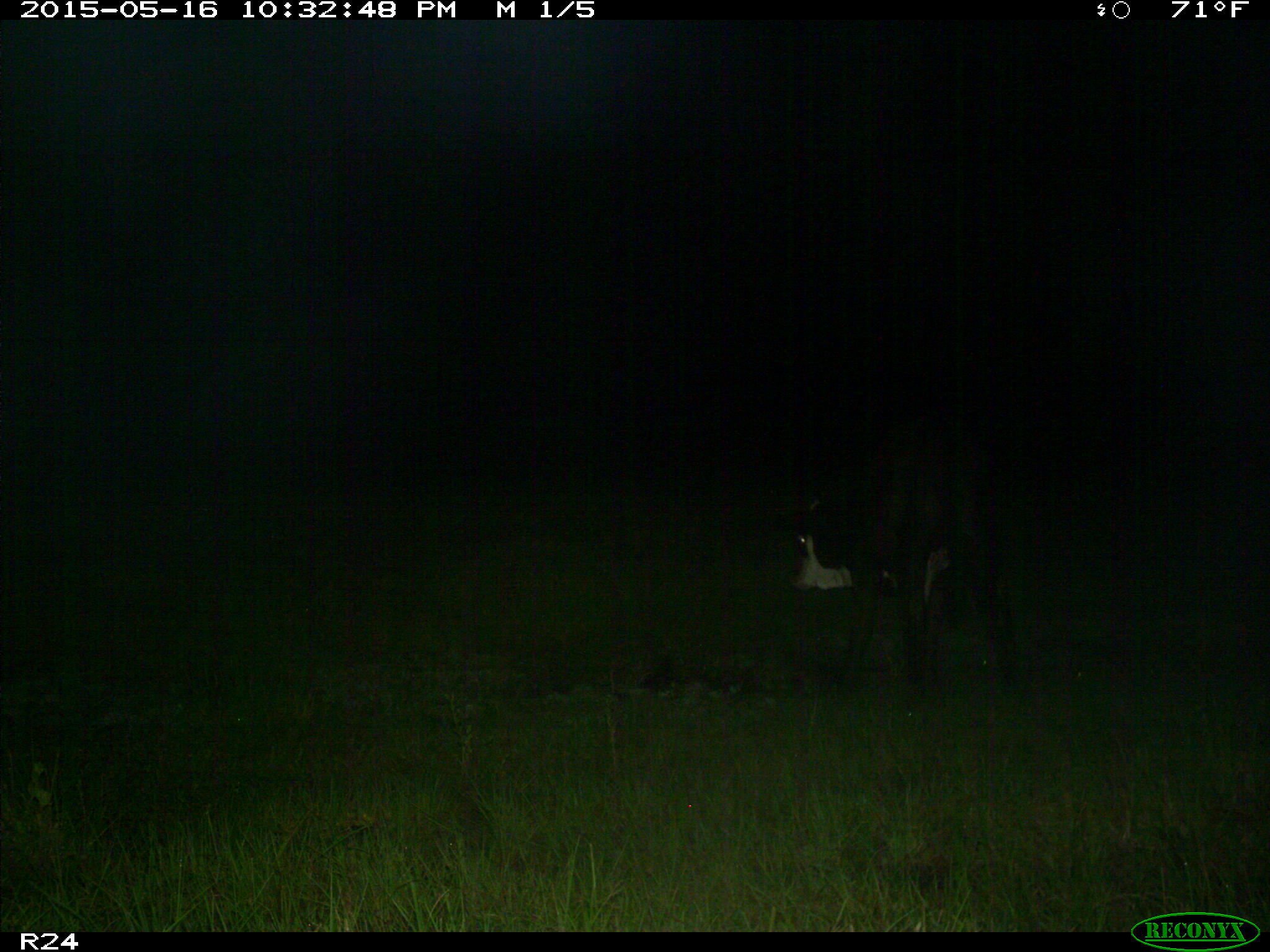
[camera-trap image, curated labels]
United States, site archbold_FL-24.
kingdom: Animalia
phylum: Chordata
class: Mammalia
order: Artiodactyla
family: Bovidae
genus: Bos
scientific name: Bos taurus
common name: domestic cow